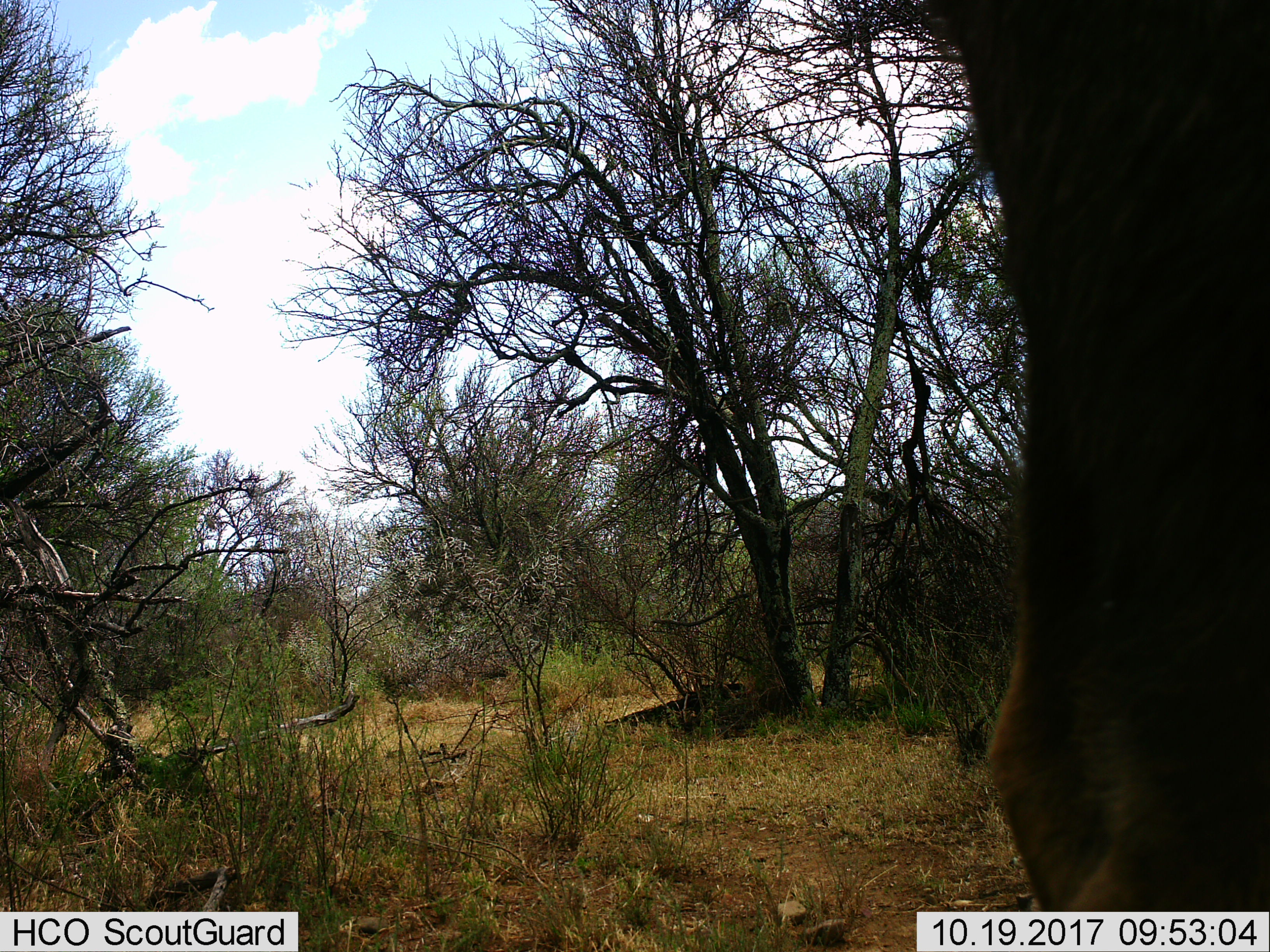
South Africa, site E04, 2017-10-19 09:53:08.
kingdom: Animalia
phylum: Chordata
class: Mammalia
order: Artiodactyla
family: Bovidae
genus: Tragelaphus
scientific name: Tragelaphus strepsiceros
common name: greater kudu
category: kudu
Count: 1.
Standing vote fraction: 50%.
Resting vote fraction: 0%.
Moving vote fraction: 50%.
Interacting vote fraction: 0%.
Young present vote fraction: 0%.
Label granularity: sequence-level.